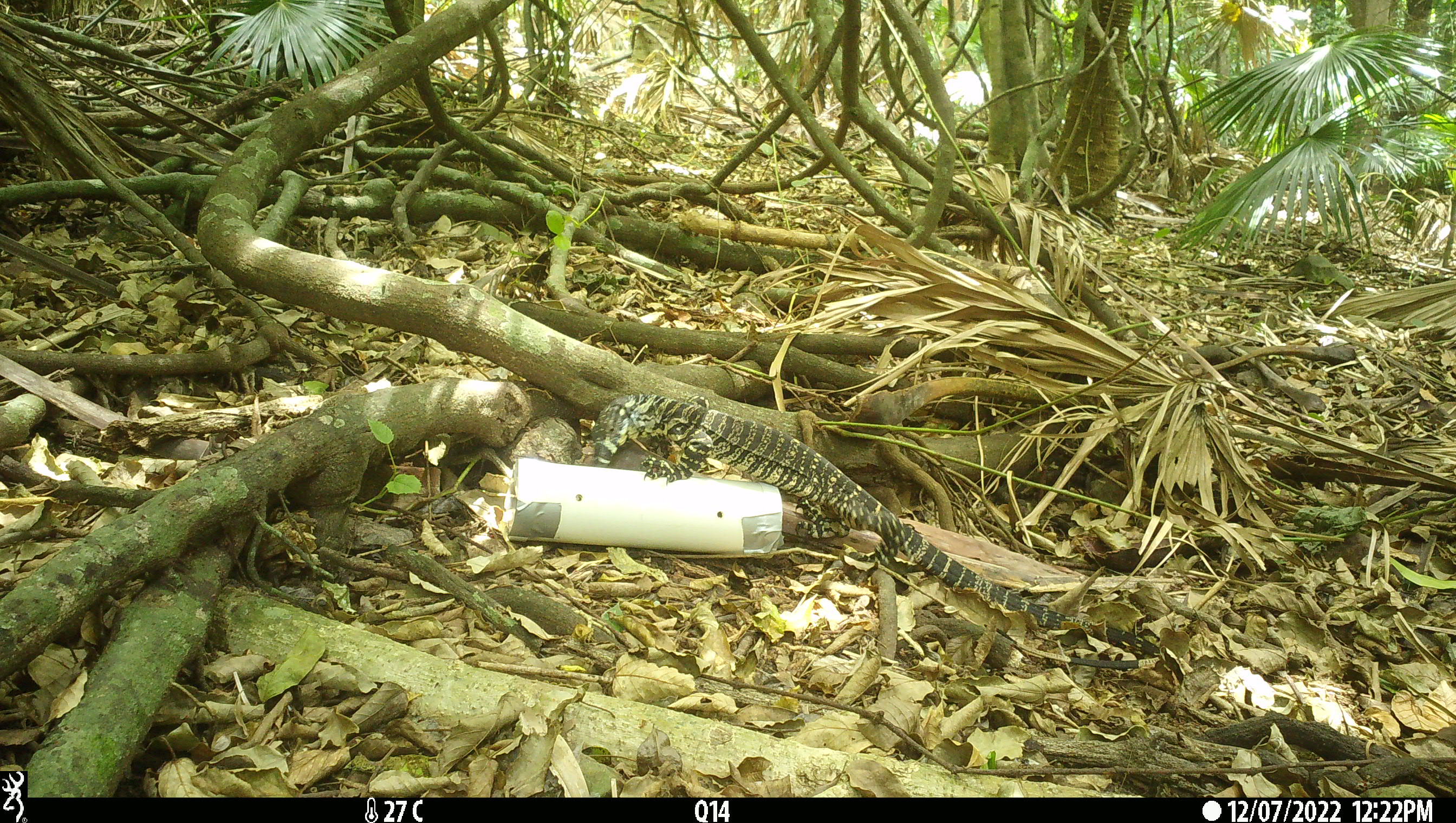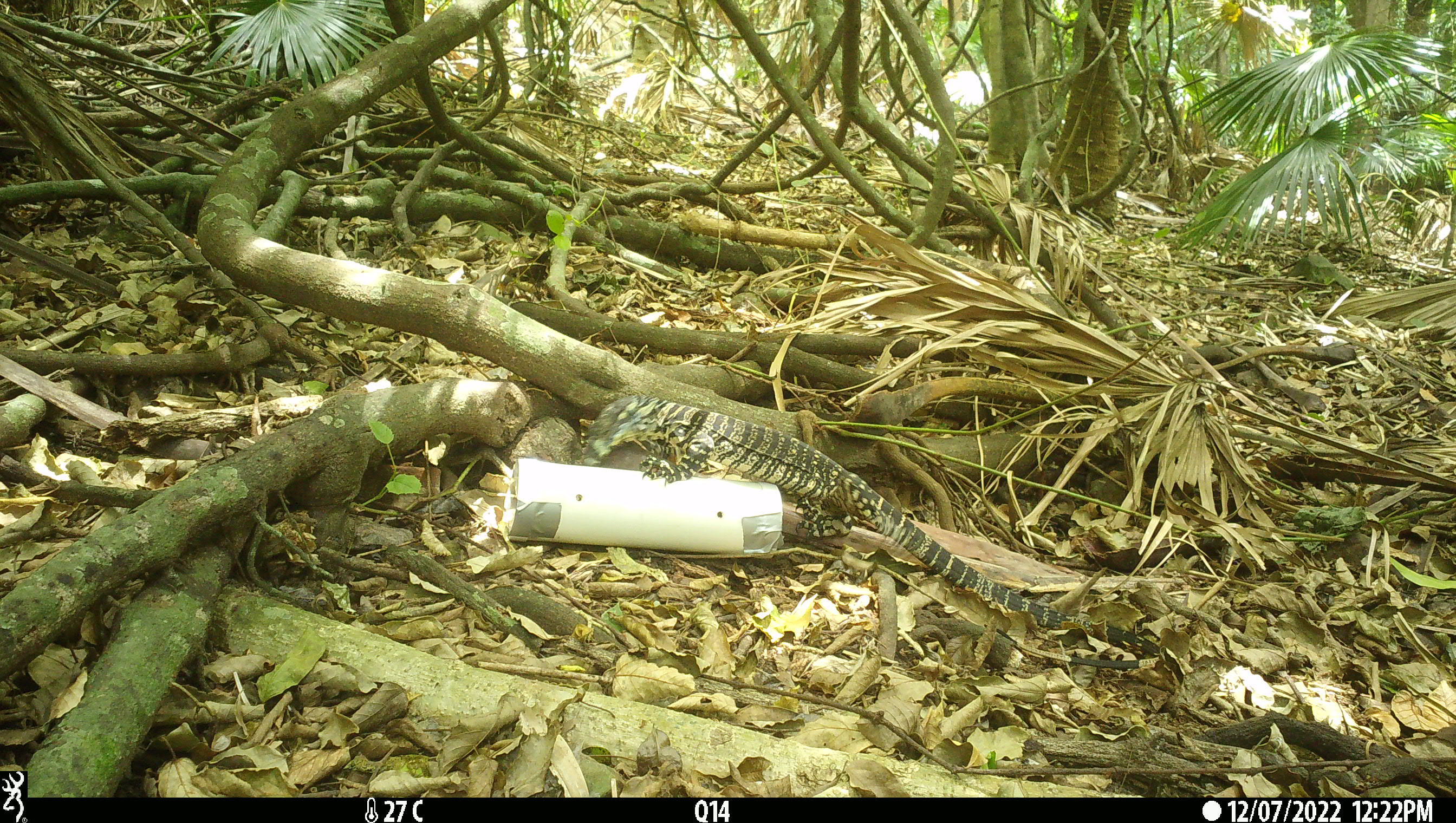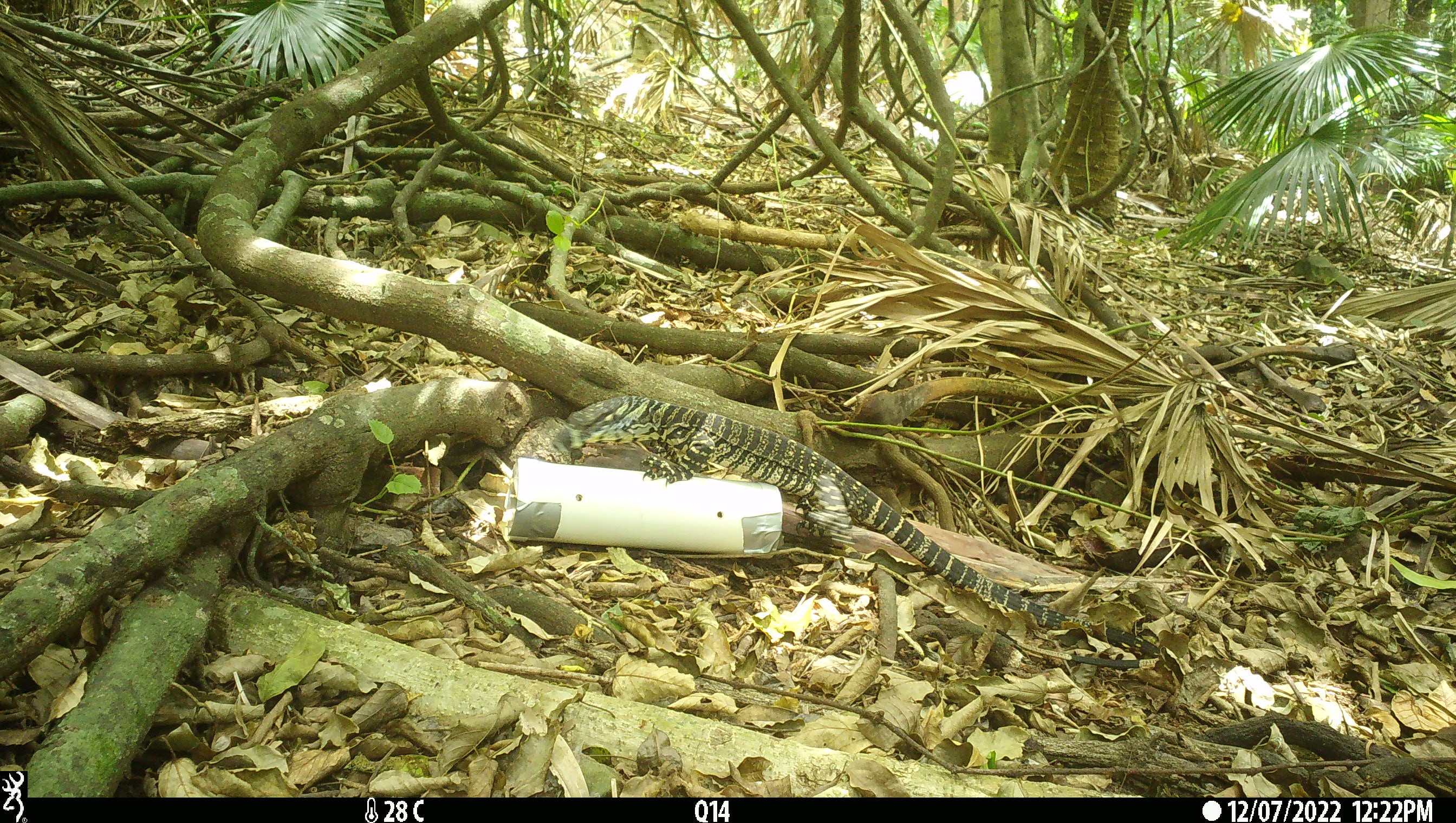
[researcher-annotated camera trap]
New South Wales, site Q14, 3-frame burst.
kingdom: Animalia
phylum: Chordata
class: Reptilia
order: Squamata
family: Varanidae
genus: Varanus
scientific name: Varanus varius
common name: lace monitor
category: goanna